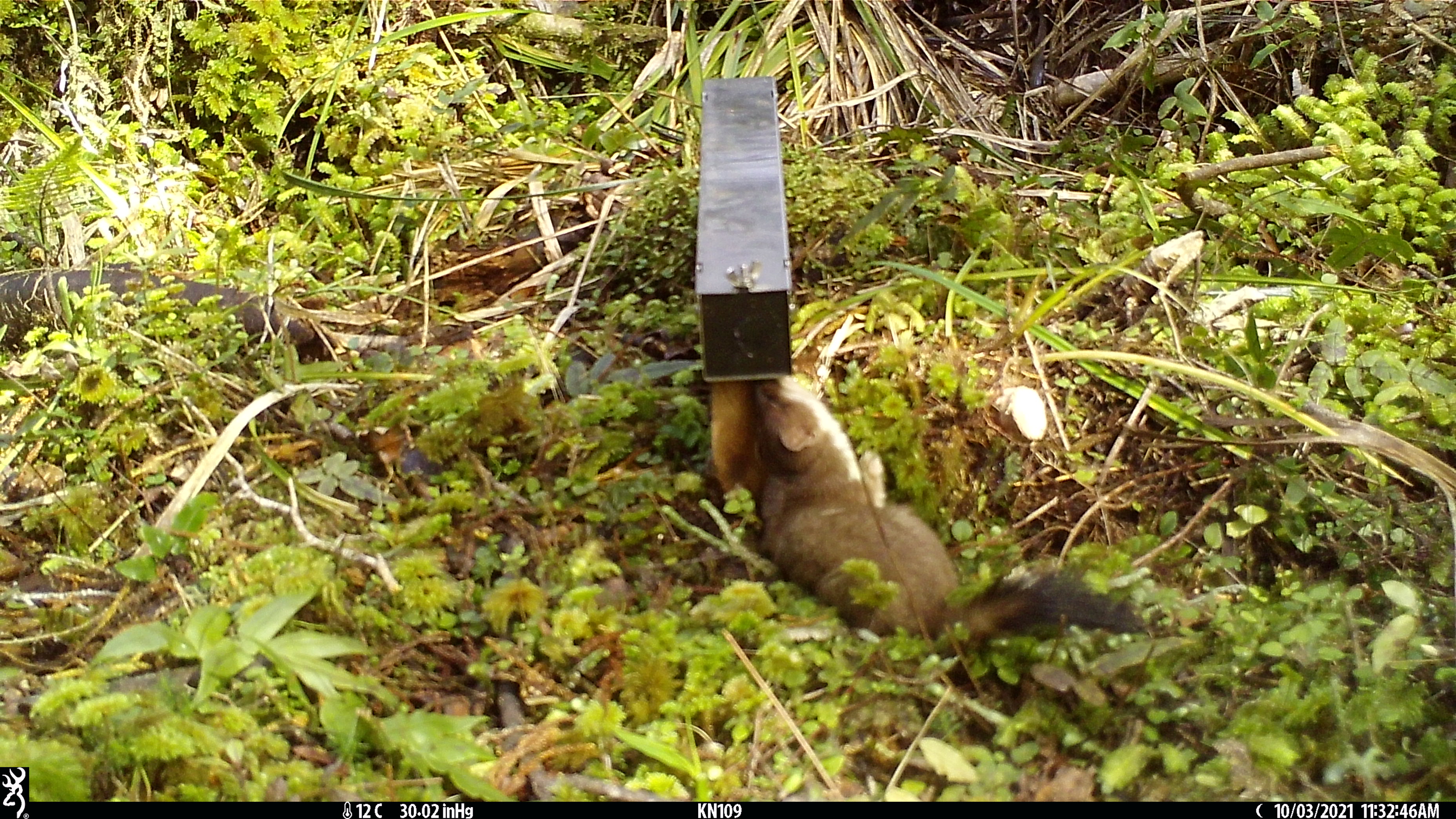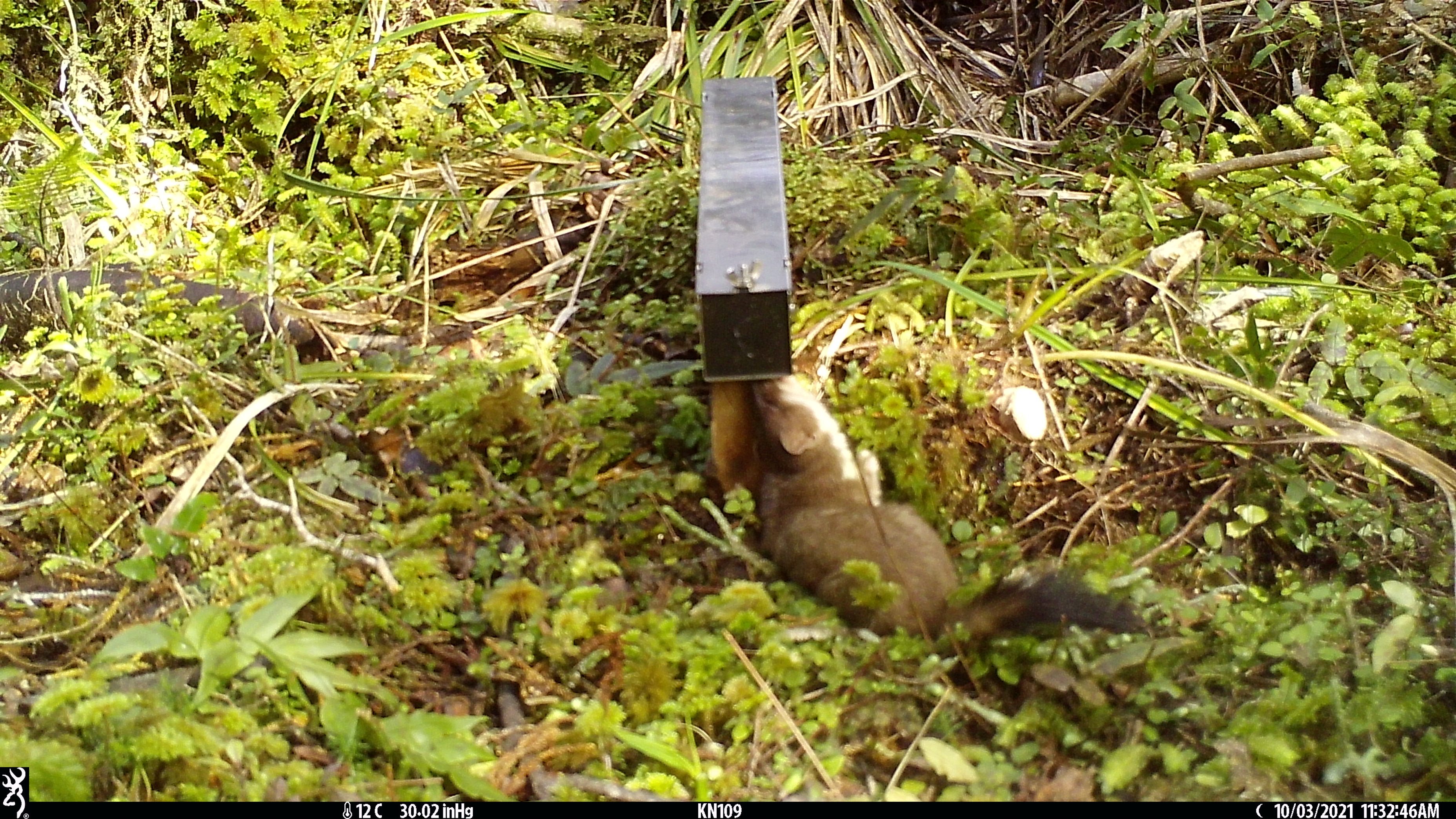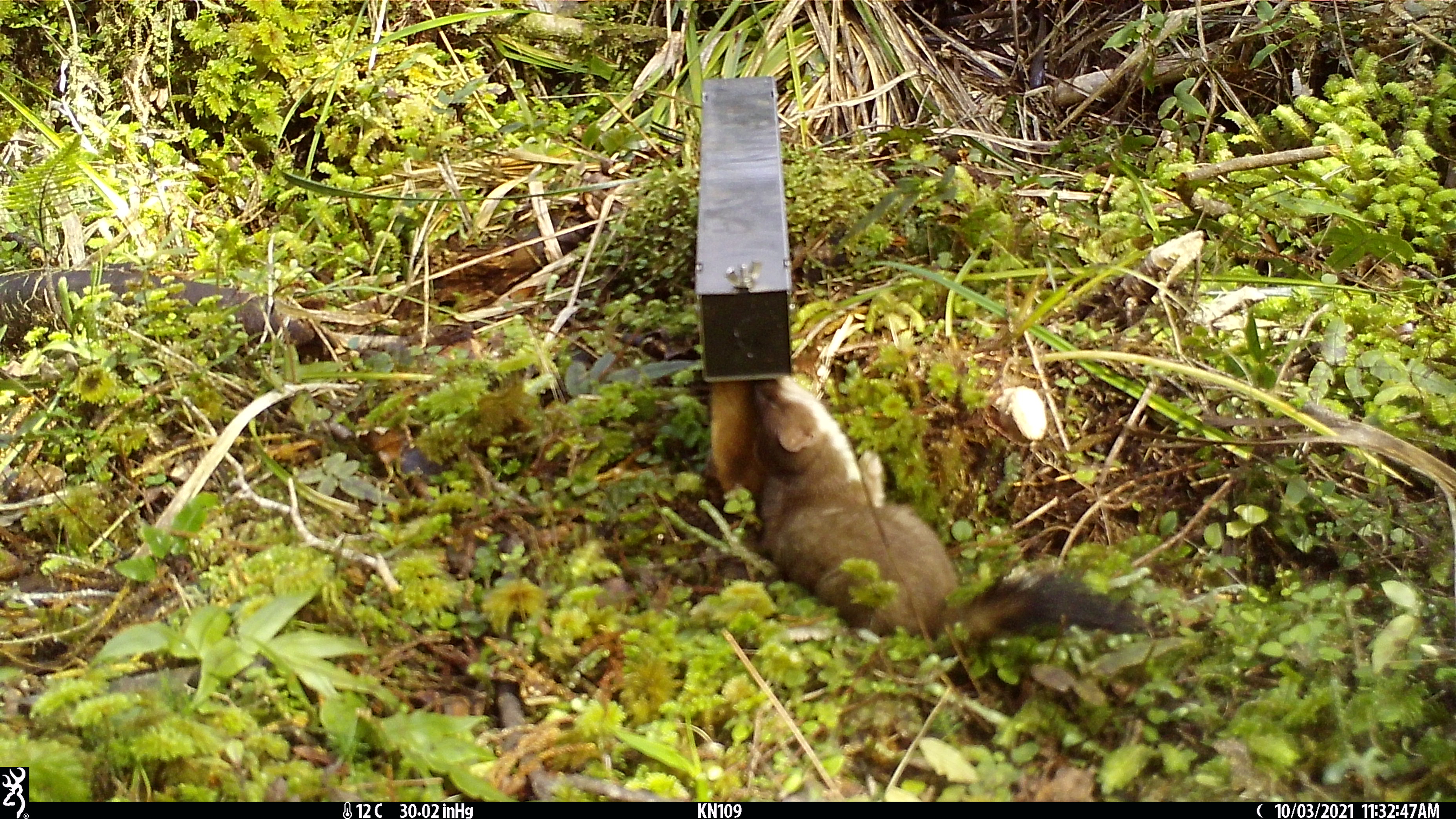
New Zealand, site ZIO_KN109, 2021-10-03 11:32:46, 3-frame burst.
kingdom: Animalia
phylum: Chordata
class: Mammalia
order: Carnivora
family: Mustelidae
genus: Mustela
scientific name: Mustela erminea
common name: stoat